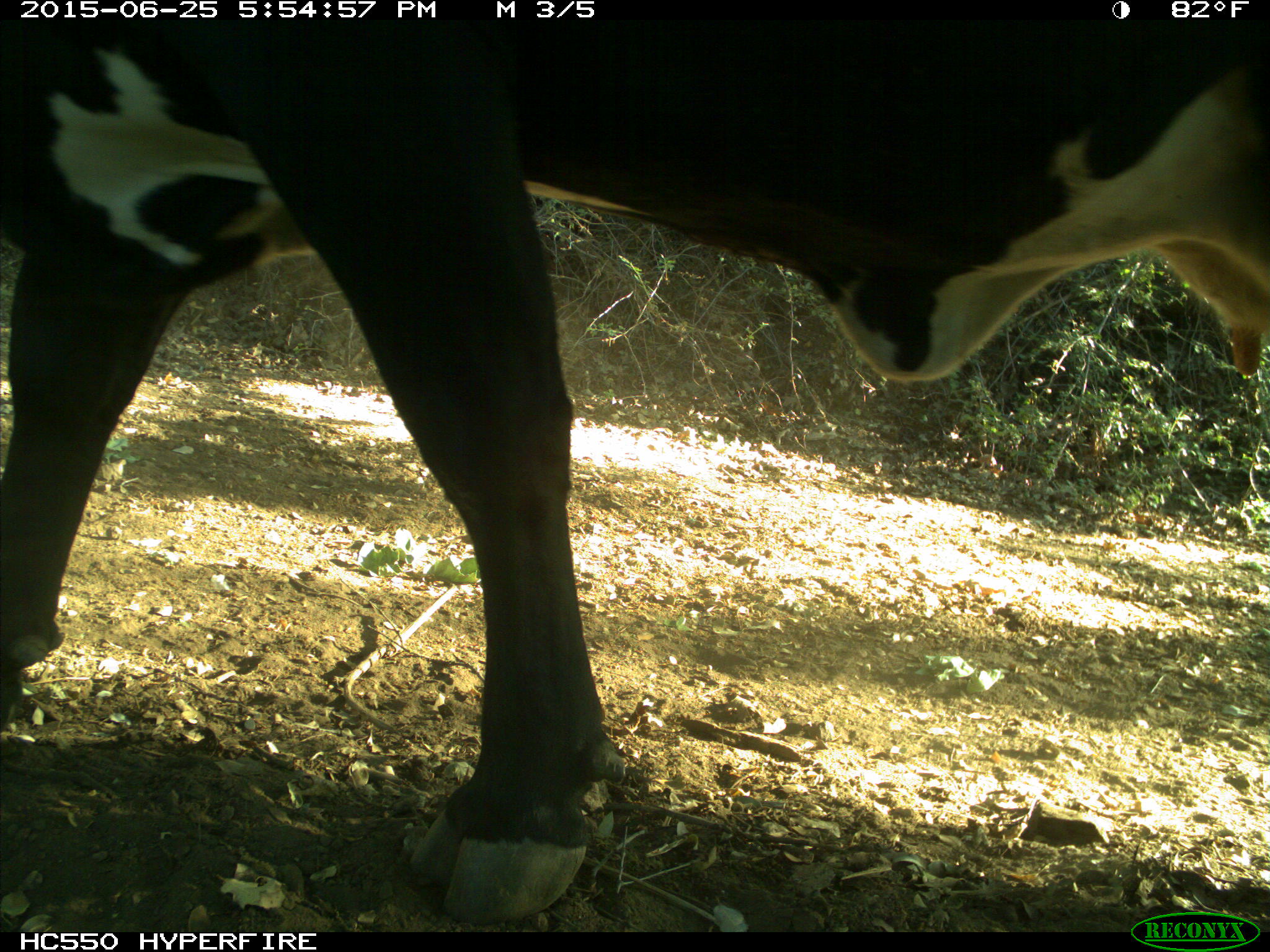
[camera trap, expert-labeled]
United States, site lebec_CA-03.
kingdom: Animalia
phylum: Chordata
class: Mammalia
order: Artiodactyla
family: Bovidae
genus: Bos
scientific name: Bos taurus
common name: domestic cow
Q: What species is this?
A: Bos taurus (domestic cow).